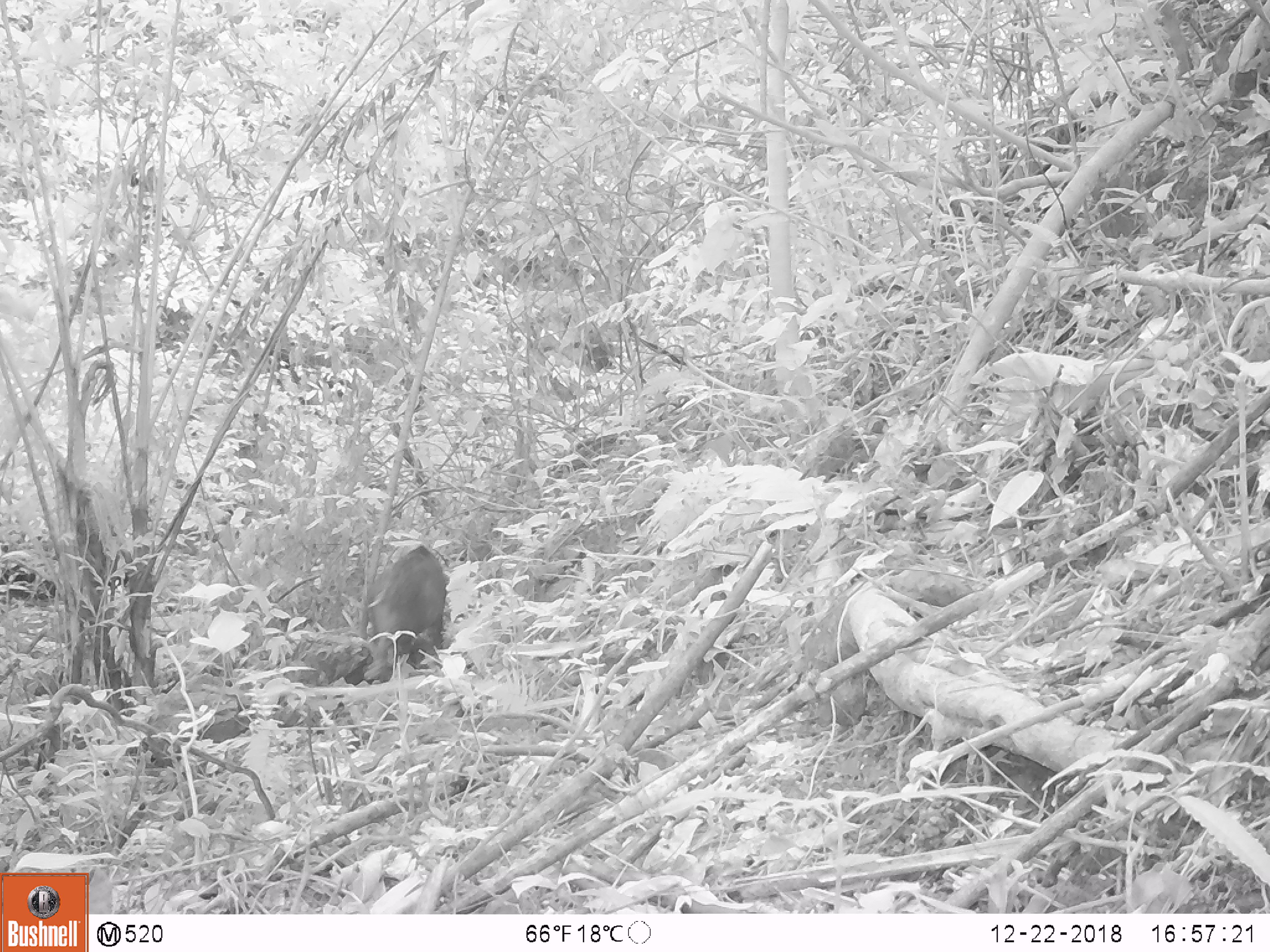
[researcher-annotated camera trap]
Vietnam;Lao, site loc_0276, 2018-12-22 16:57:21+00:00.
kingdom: Animalia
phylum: Chordata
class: Mammalia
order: Artiodactyla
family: Suidae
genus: Sus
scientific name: Sus scrofa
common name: eurasian wild pig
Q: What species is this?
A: Eurasian wild pig (Sus scrofa).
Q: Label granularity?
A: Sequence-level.